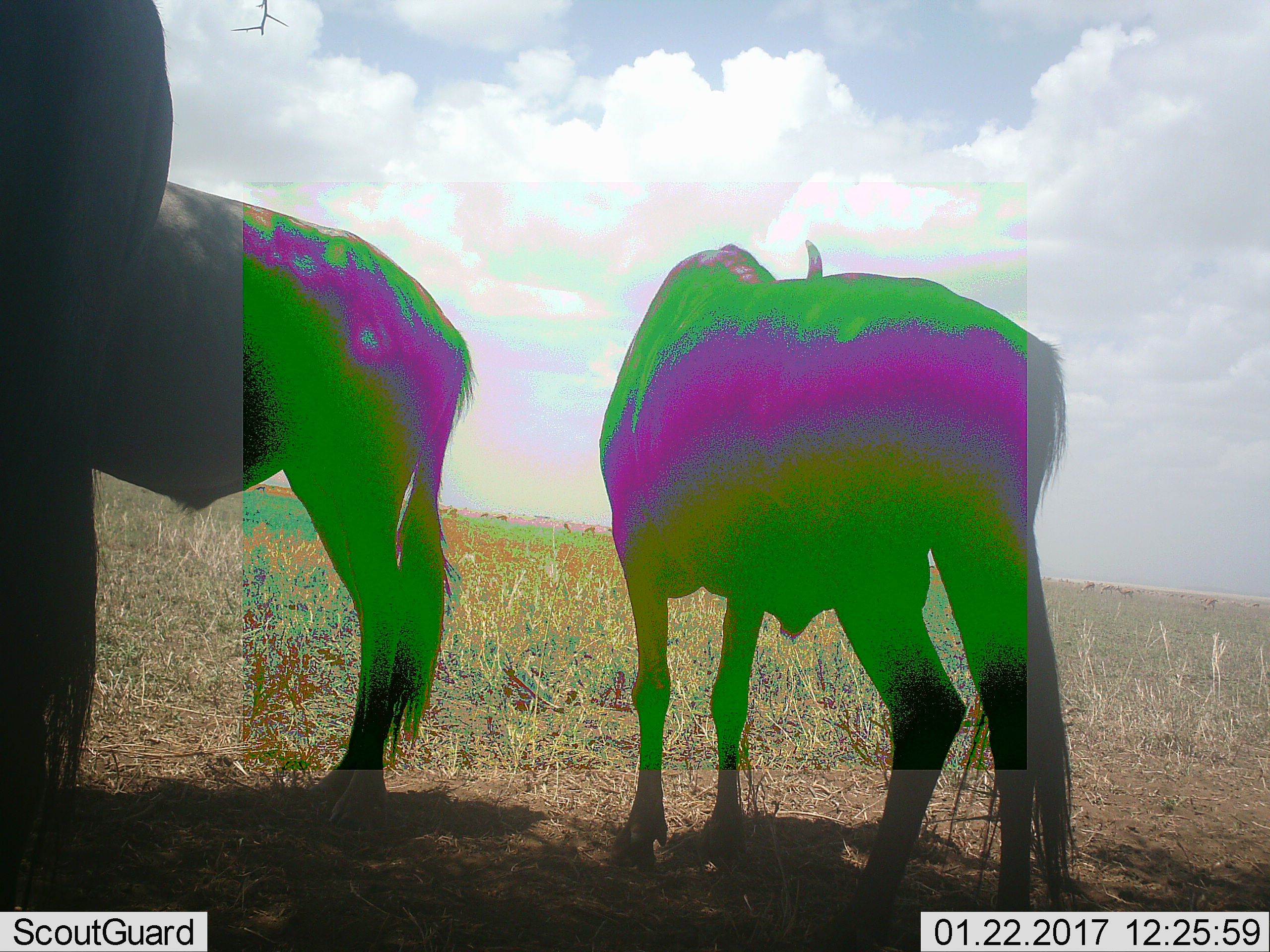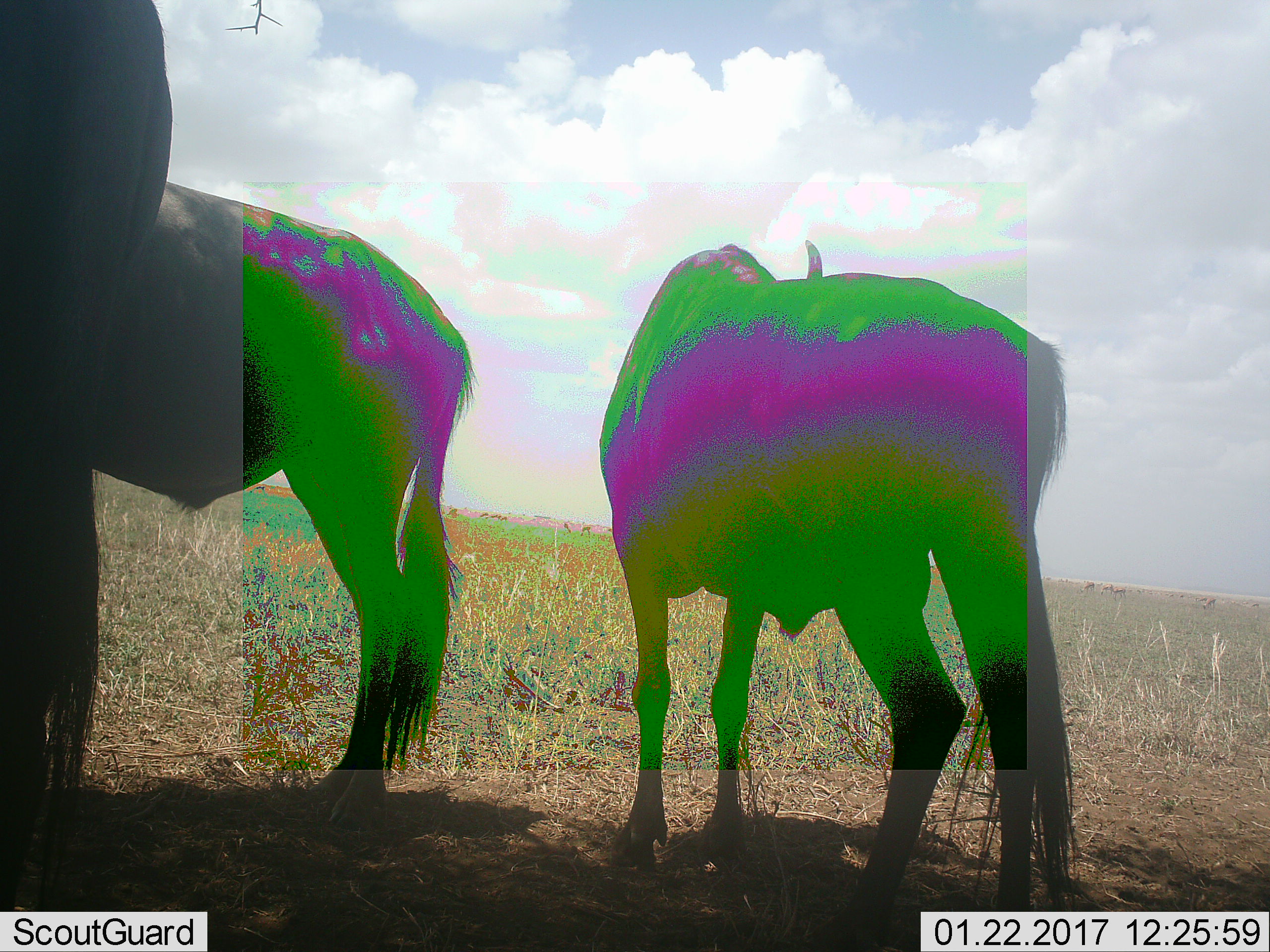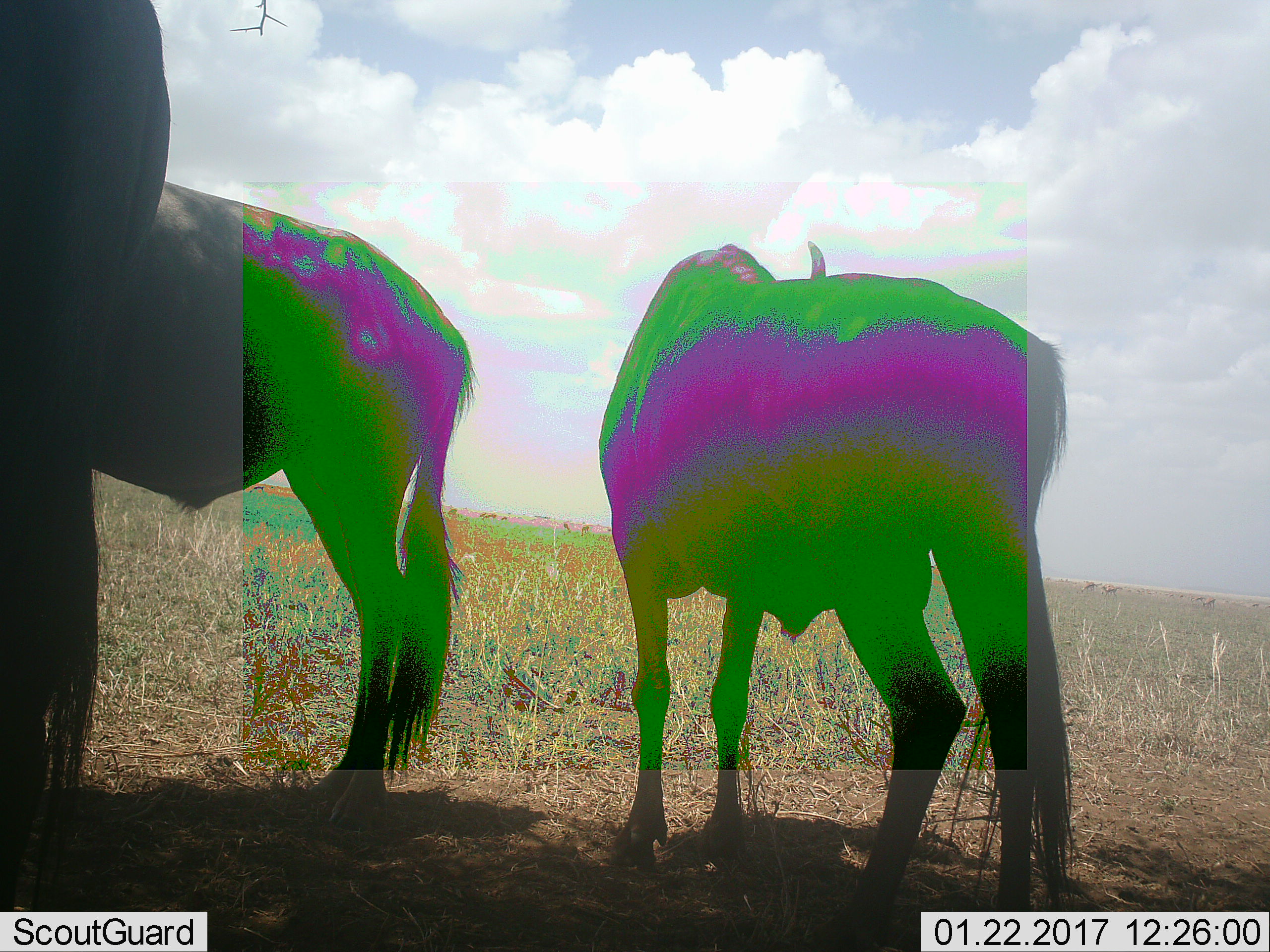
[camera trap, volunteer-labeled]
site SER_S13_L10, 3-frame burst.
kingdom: Animalia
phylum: Chordata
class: Mammalia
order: Artiodactyla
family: Bovidae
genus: Connochaetes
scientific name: Connochaetes taurinus taurinus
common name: blue wildebeest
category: wildebeestblue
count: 3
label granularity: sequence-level